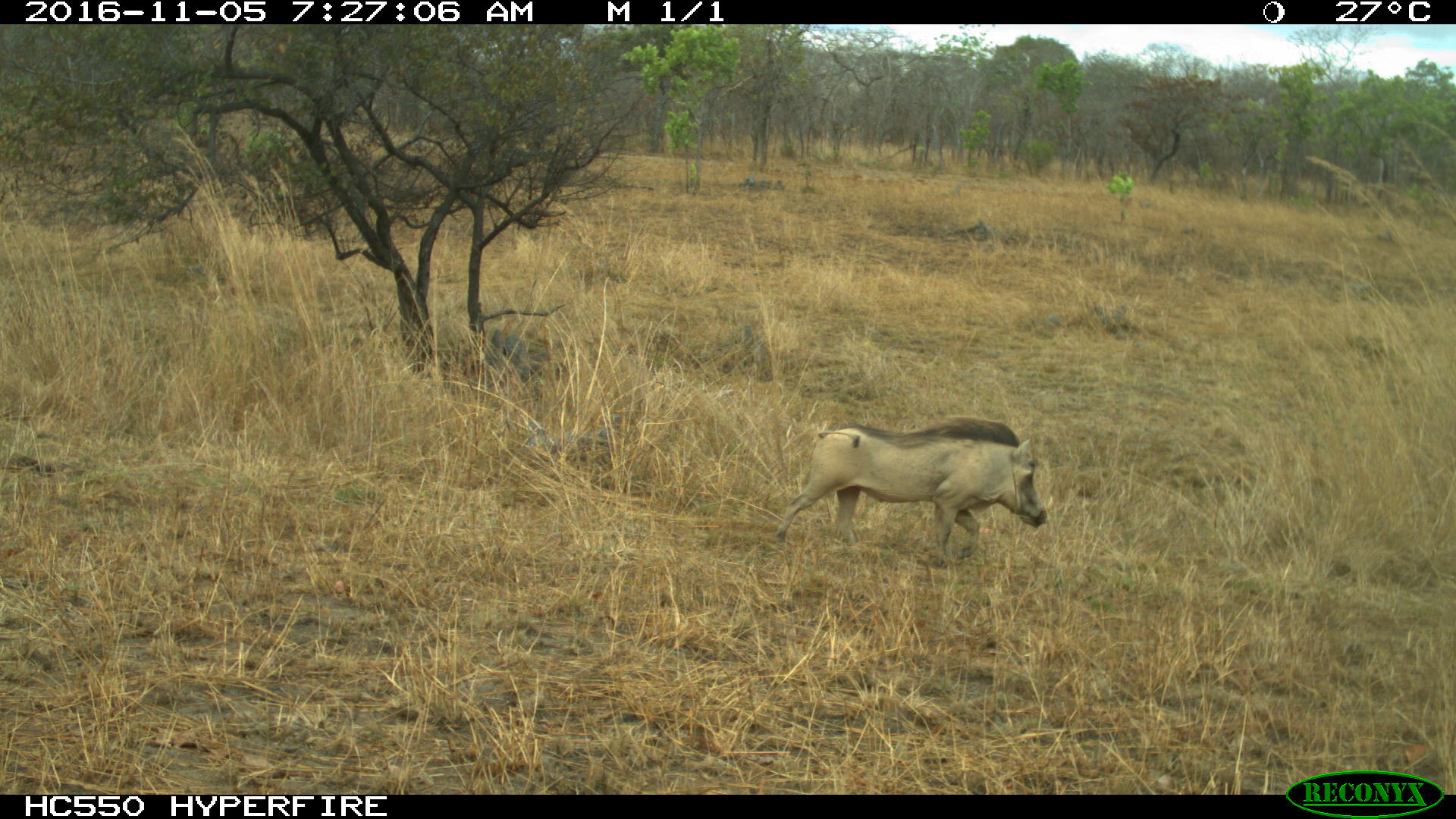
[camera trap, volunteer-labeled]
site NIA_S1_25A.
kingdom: Animalia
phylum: Chordata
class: Mammalia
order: Artiodactyla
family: Suidae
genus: Phacochoerus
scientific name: Phacochoerus africanus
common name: warthog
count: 1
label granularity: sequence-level